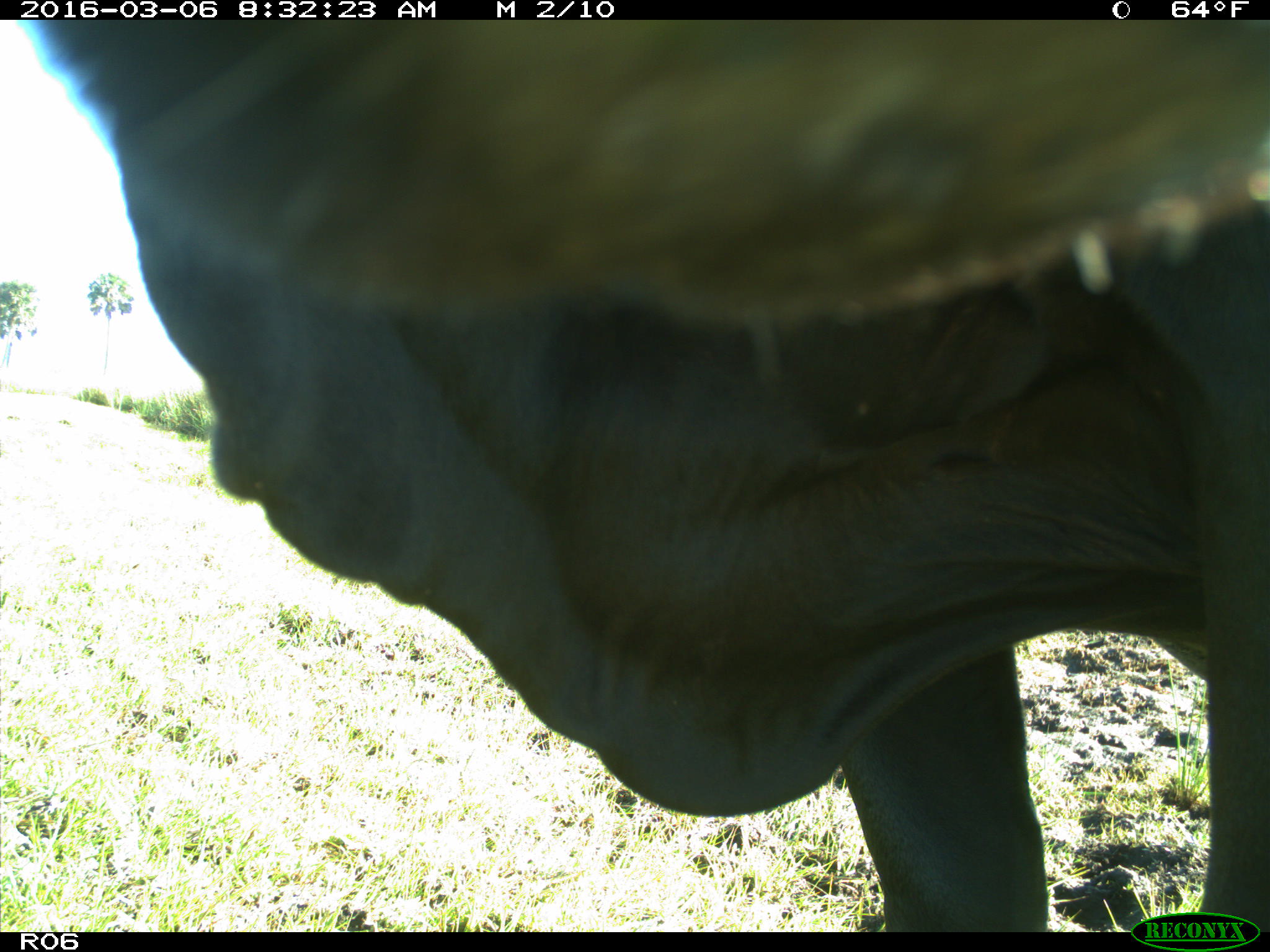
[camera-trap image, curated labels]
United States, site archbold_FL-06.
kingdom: Animalia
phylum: Chordata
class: Mammalia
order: Artiodactyla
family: Bovidae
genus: Bos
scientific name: Bos taurus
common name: domestic cow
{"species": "Bos taurus (domestic cow)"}